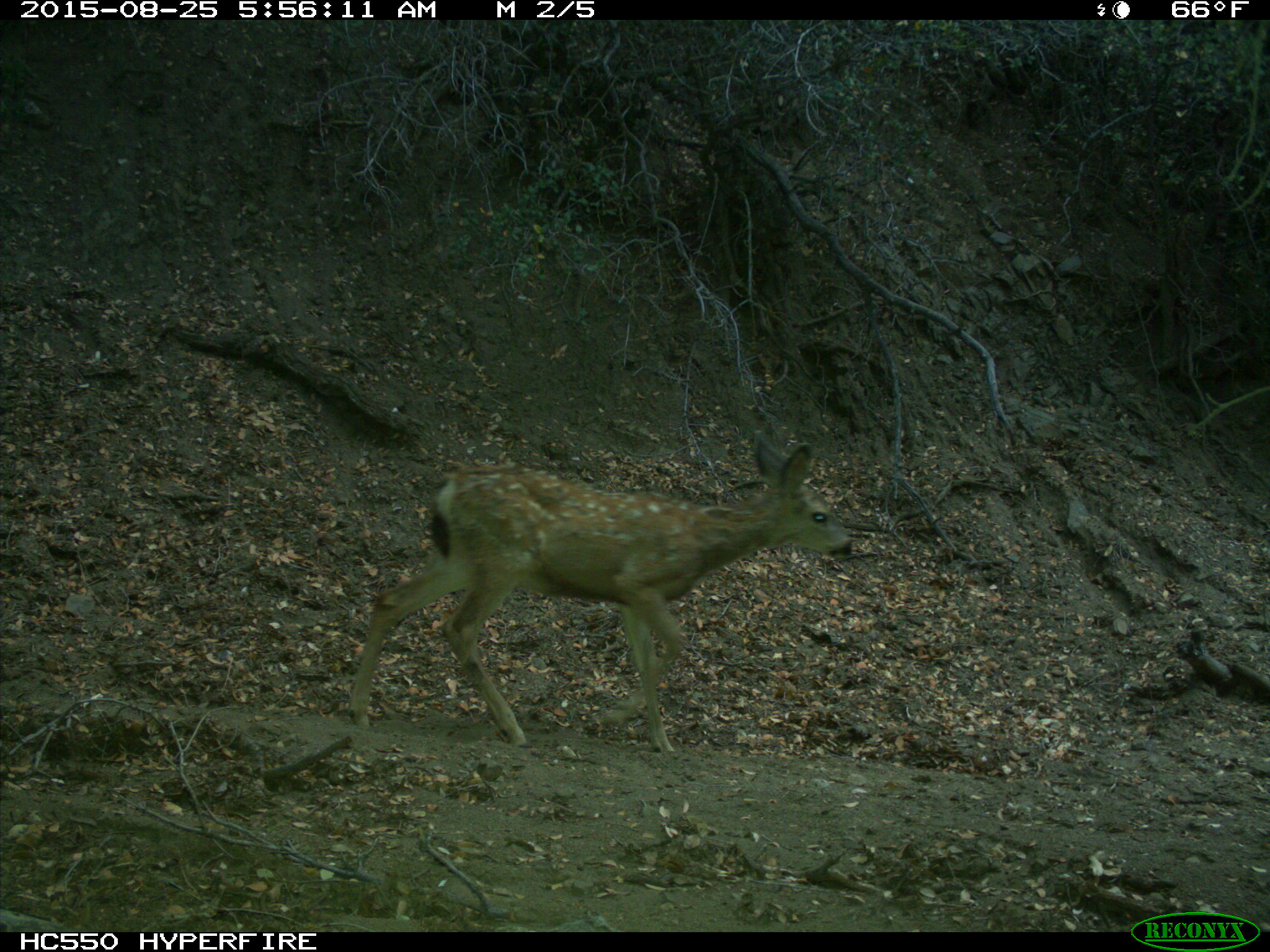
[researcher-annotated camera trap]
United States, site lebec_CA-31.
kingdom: Animalia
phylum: Chordata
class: Mammalia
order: Artiodactyla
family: Cervidae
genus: Odocoileus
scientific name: Odocoileus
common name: deer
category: unidentified deer